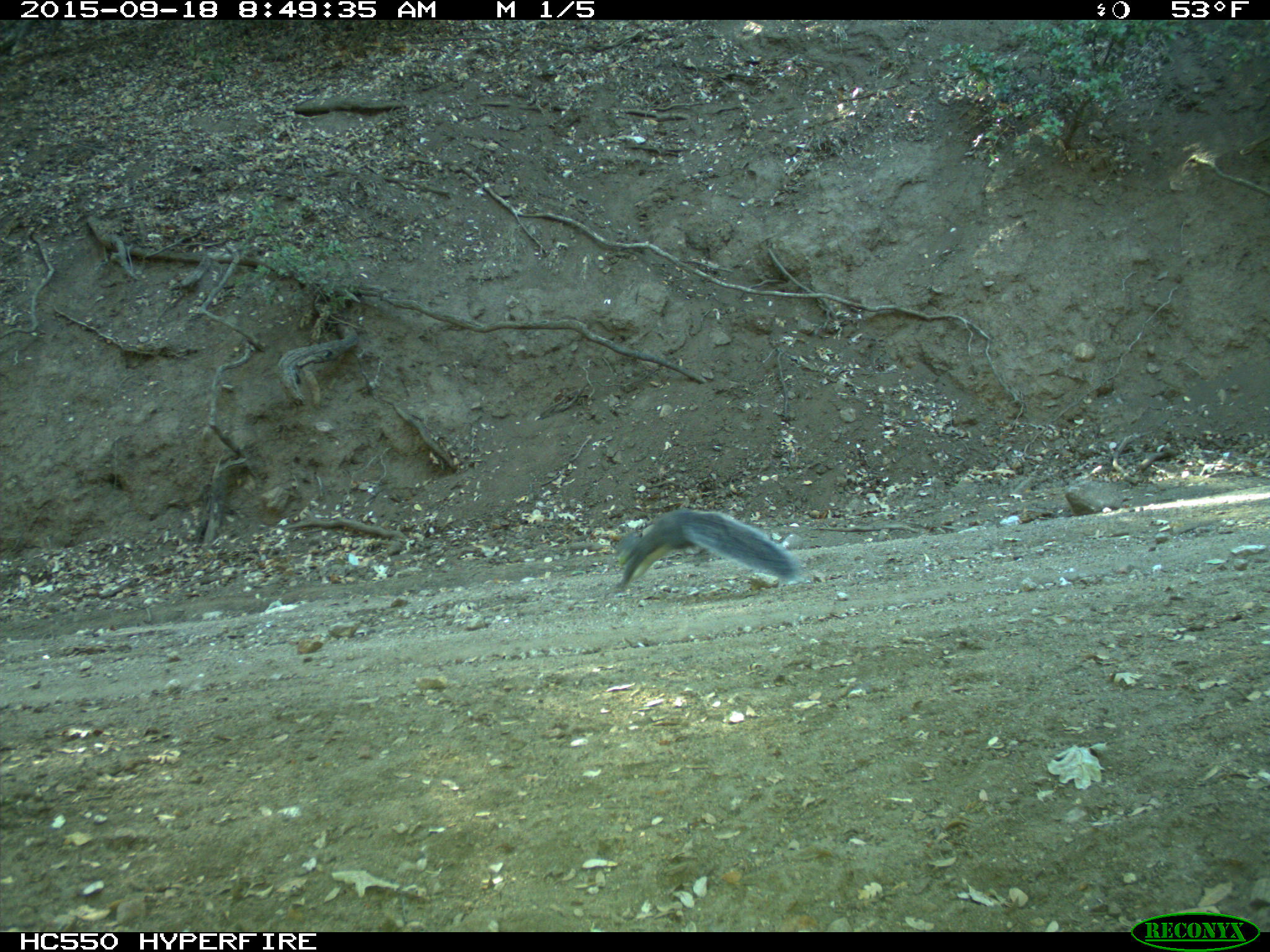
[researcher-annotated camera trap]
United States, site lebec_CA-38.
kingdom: Animalia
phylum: Chordata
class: Mammalia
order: Rodentia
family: Sciuridae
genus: Sciurus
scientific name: Sciurus carolinensis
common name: eastern gray squirrel